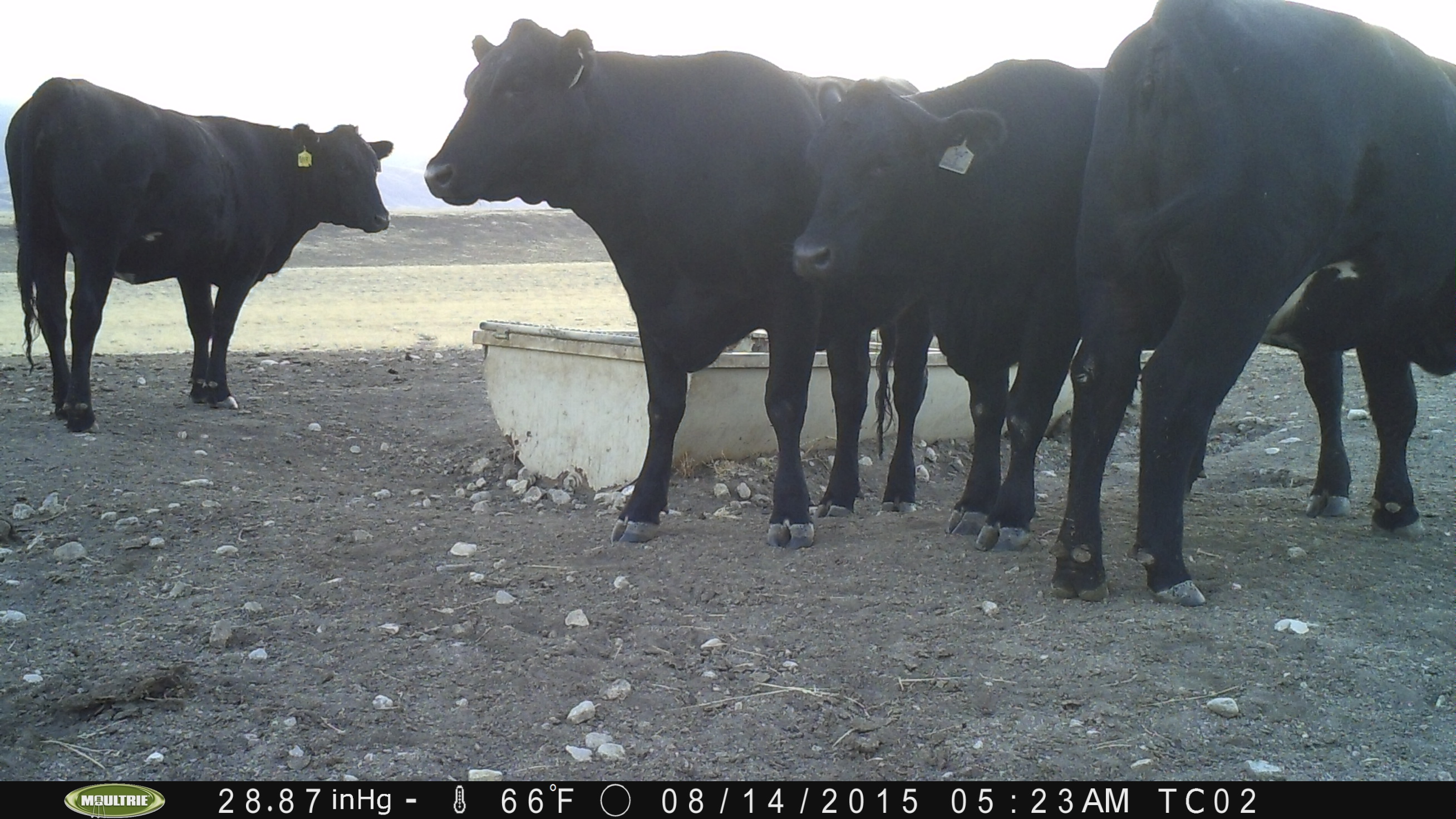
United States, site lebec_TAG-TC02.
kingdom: Animalia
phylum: Chordata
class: Mammalia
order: Artiodactyla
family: Bovidae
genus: Bos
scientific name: Bos taurus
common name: domestic cow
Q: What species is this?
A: Bos taurus (domestic cow).